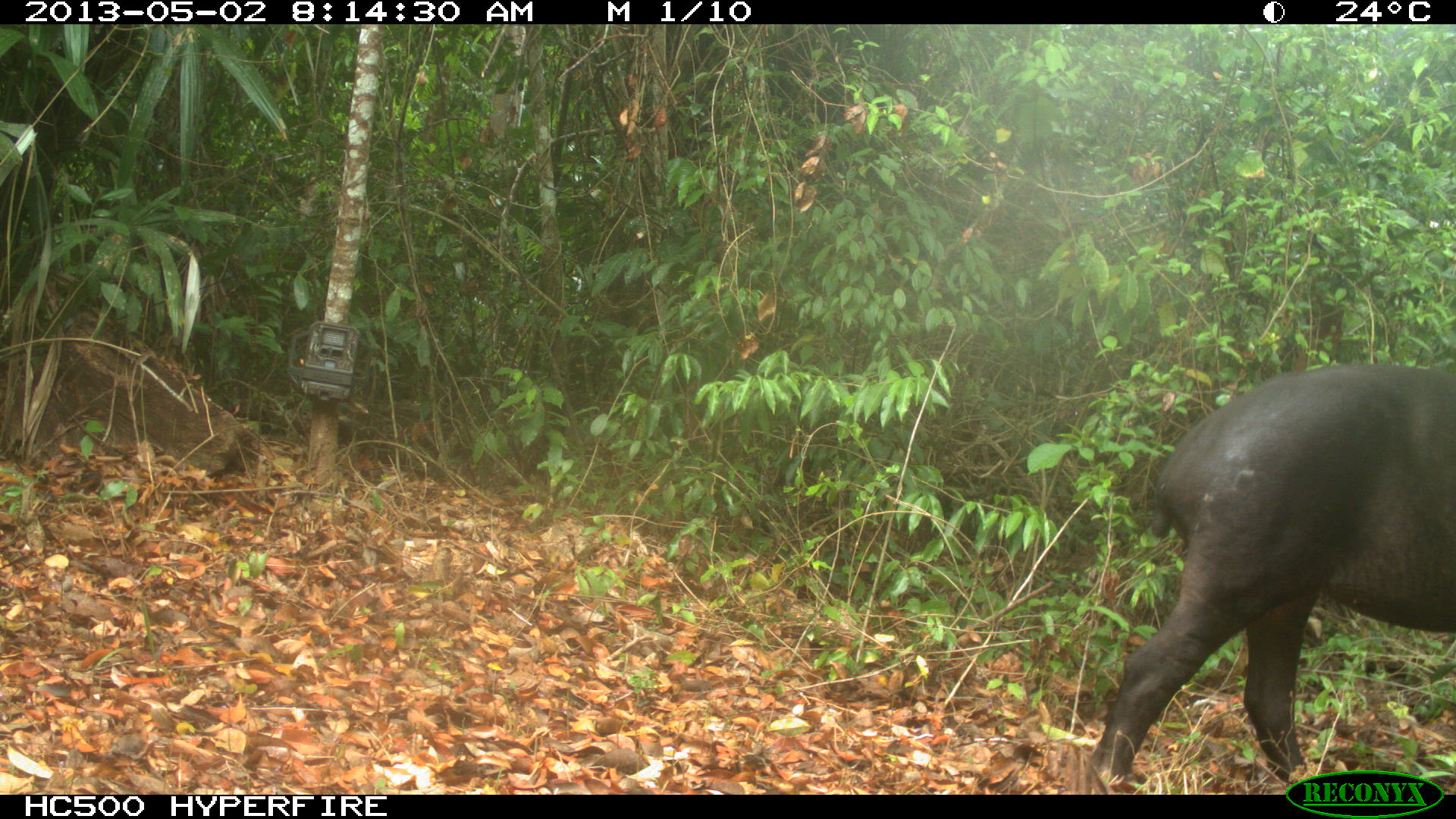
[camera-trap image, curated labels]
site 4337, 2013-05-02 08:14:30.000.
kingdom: Animalia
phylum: Chordata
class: Mammalia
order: Perissodactyla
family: Tapiridae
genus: Tapirus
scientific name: Tapirus bairdii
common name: baird's tapir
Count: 1.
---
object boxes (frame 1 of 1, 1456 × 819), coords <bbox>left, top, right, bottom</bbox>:
tapirus bairdii: <bbox>1081, 358, 1454, 795</bbox>